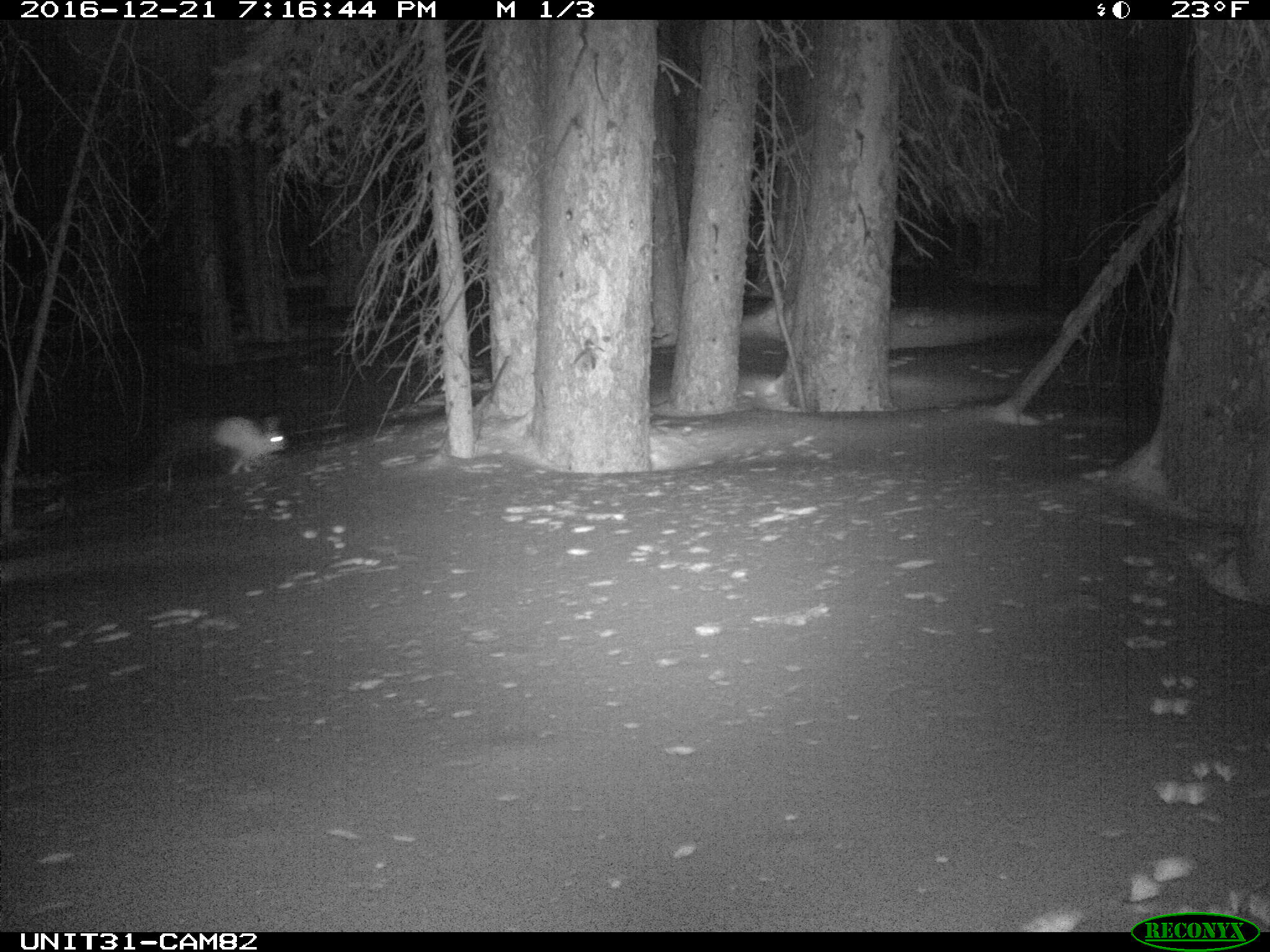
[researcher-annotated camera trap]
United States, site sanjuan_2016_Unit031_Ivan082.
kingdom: Animalia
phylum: Chordata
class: Mammalia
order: Lagomorpha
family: Leporidae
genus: Lepus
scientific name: Lepus americanus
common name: snowshoe hare